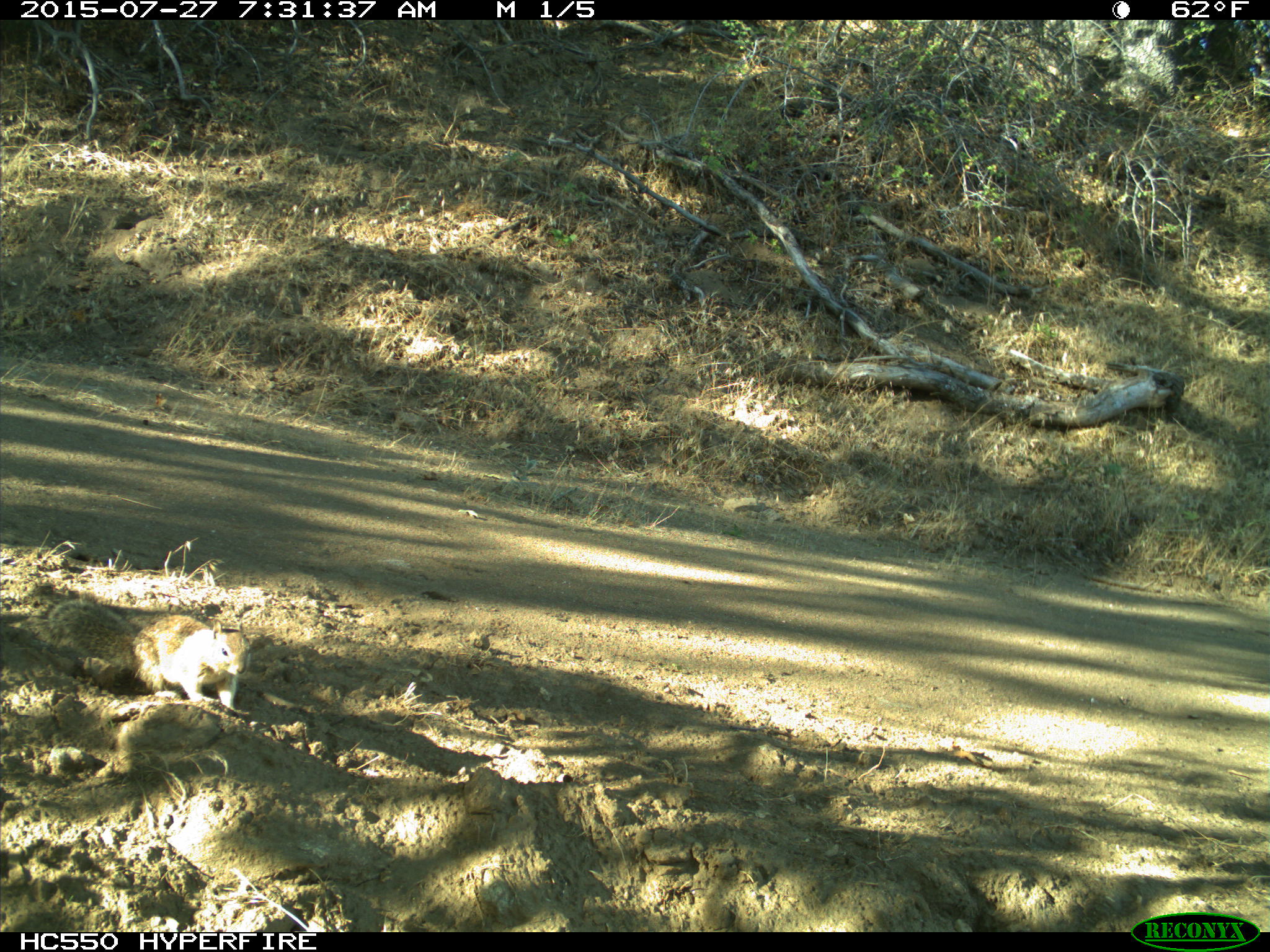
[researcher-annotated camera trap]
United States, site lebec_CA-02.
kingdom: Animalia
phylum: Chordata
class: Mammalia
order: Rodentia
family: Sciuridae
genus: Otospermophilus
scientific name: Otospermophilus beecheyi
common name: california ground squirrel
Otospermophilus beecheyi (california ground squirrel).